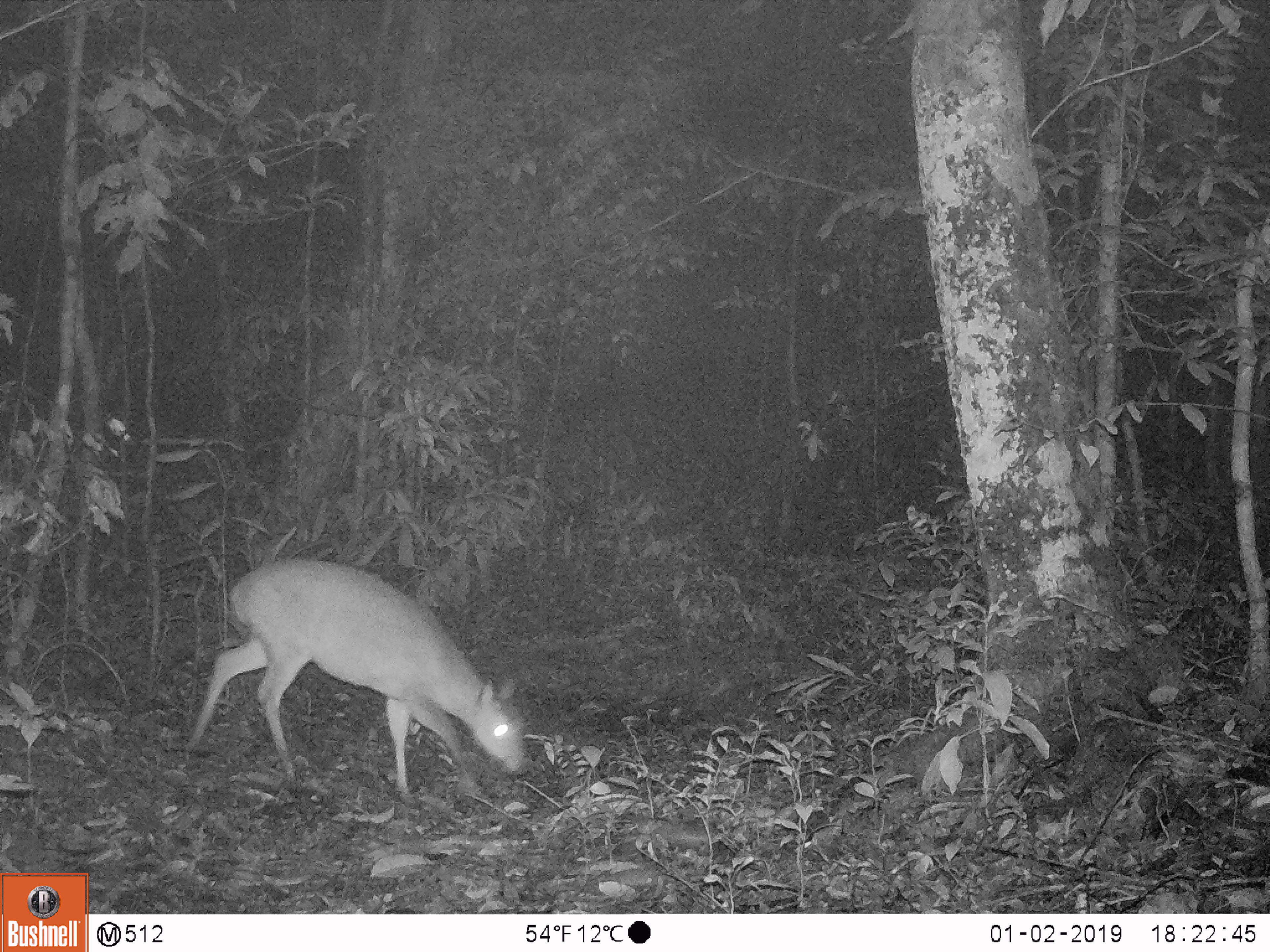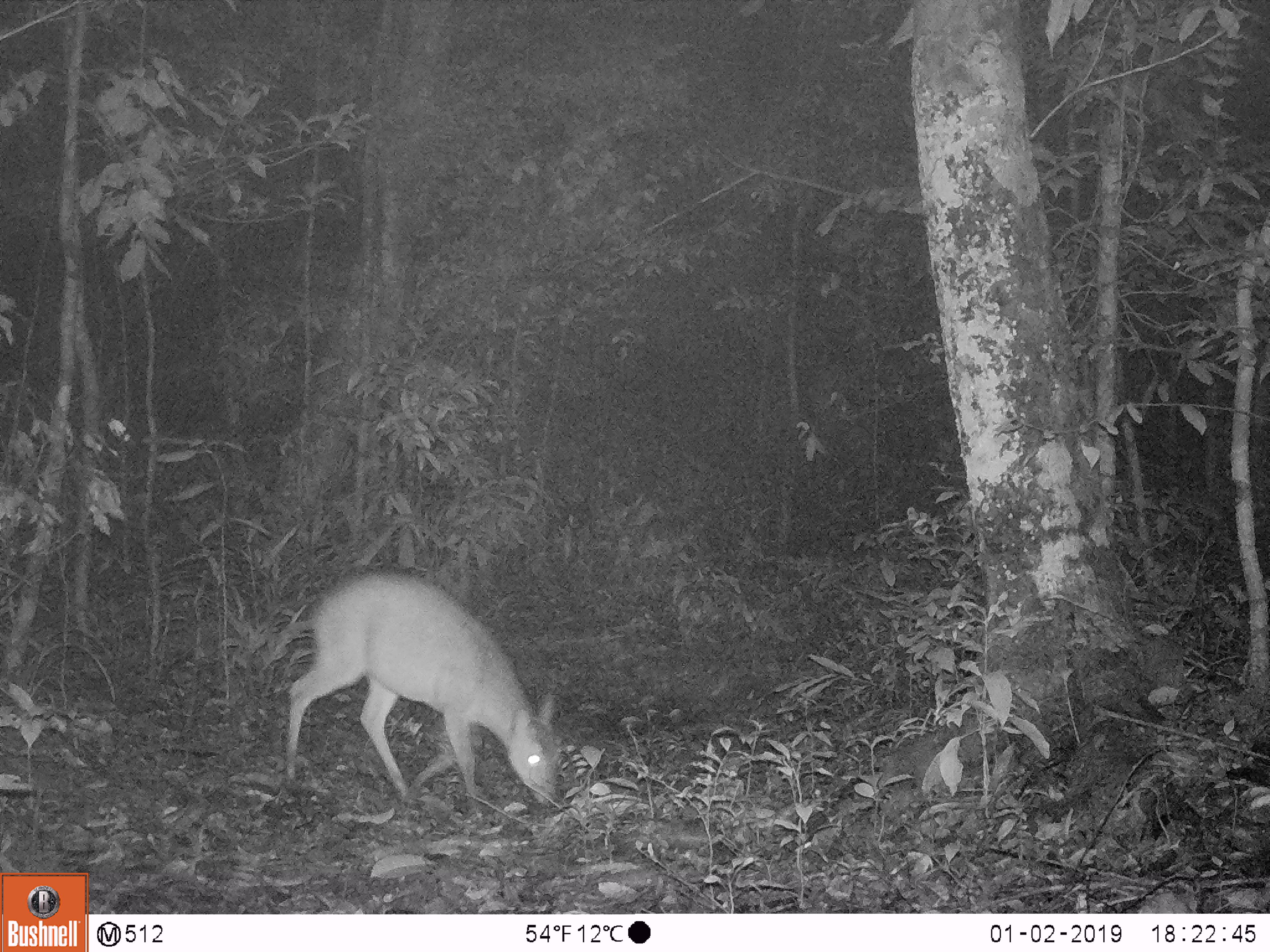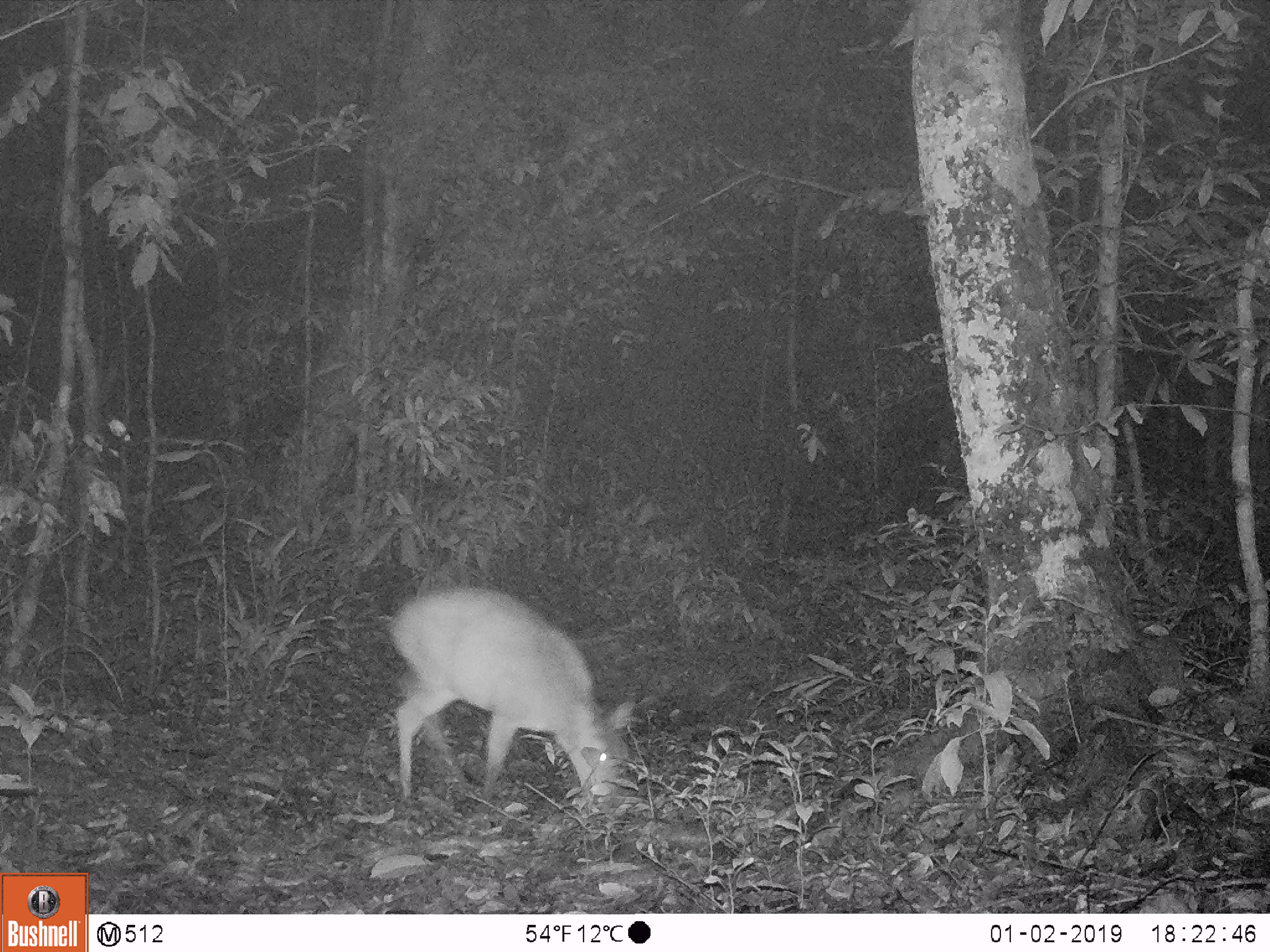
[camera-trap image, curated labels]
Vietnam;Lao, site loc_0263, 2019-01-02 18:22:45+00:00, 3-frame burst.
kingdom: Animalia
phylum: Chordata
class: Mammalia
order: Artiodactyla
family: Cervidae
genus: Muntiacus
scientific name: Muntiacus vuquangensis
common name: large-antlered muntjac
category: large antlered muntjac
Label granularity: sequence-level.